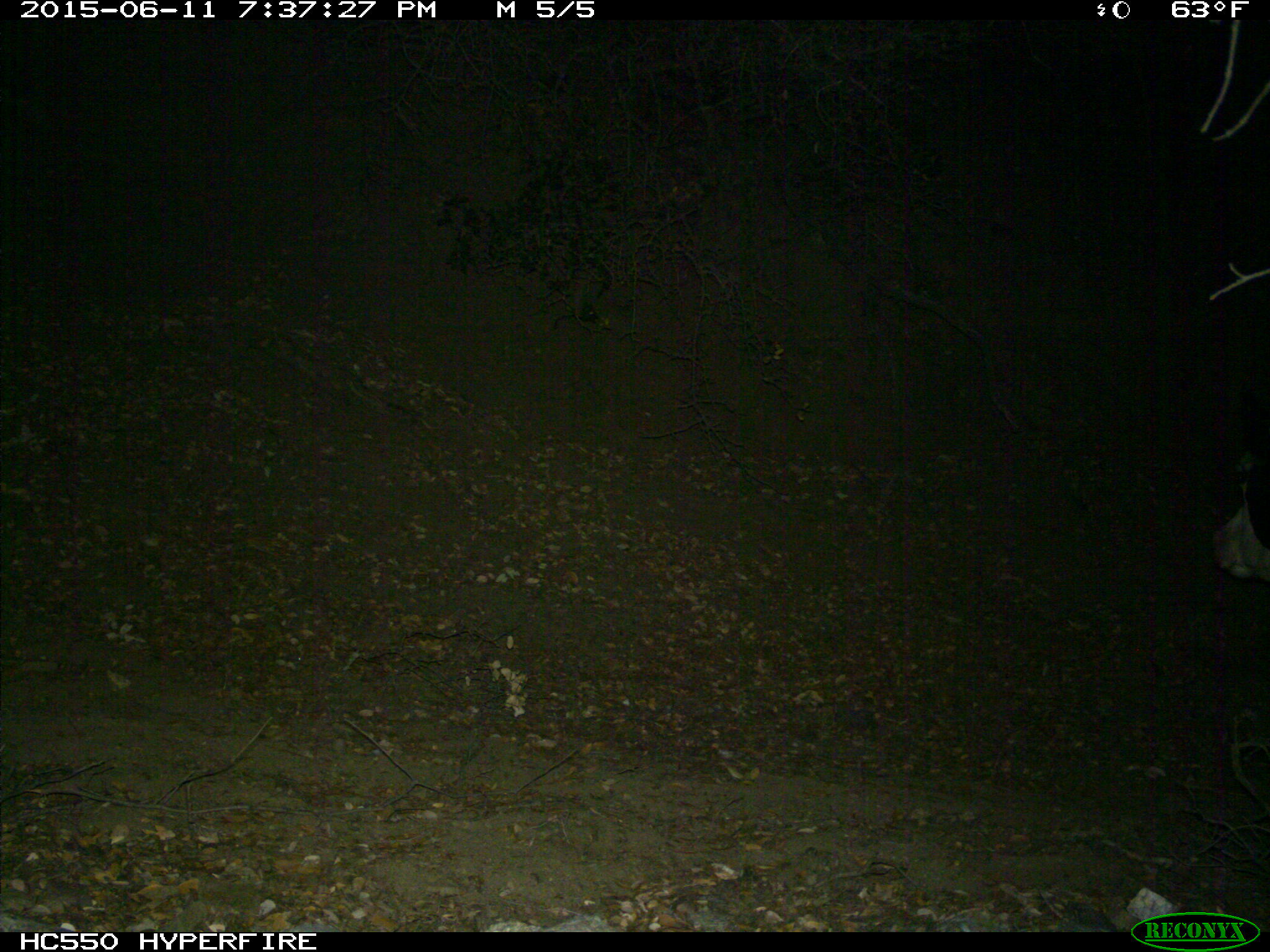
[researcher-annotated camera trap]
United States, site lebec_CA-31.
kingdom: Animalia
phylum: Chordata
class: Mammalia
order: Artiodactyla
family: Bovidae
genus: Bos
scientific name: Bos taurus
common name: domestic cow